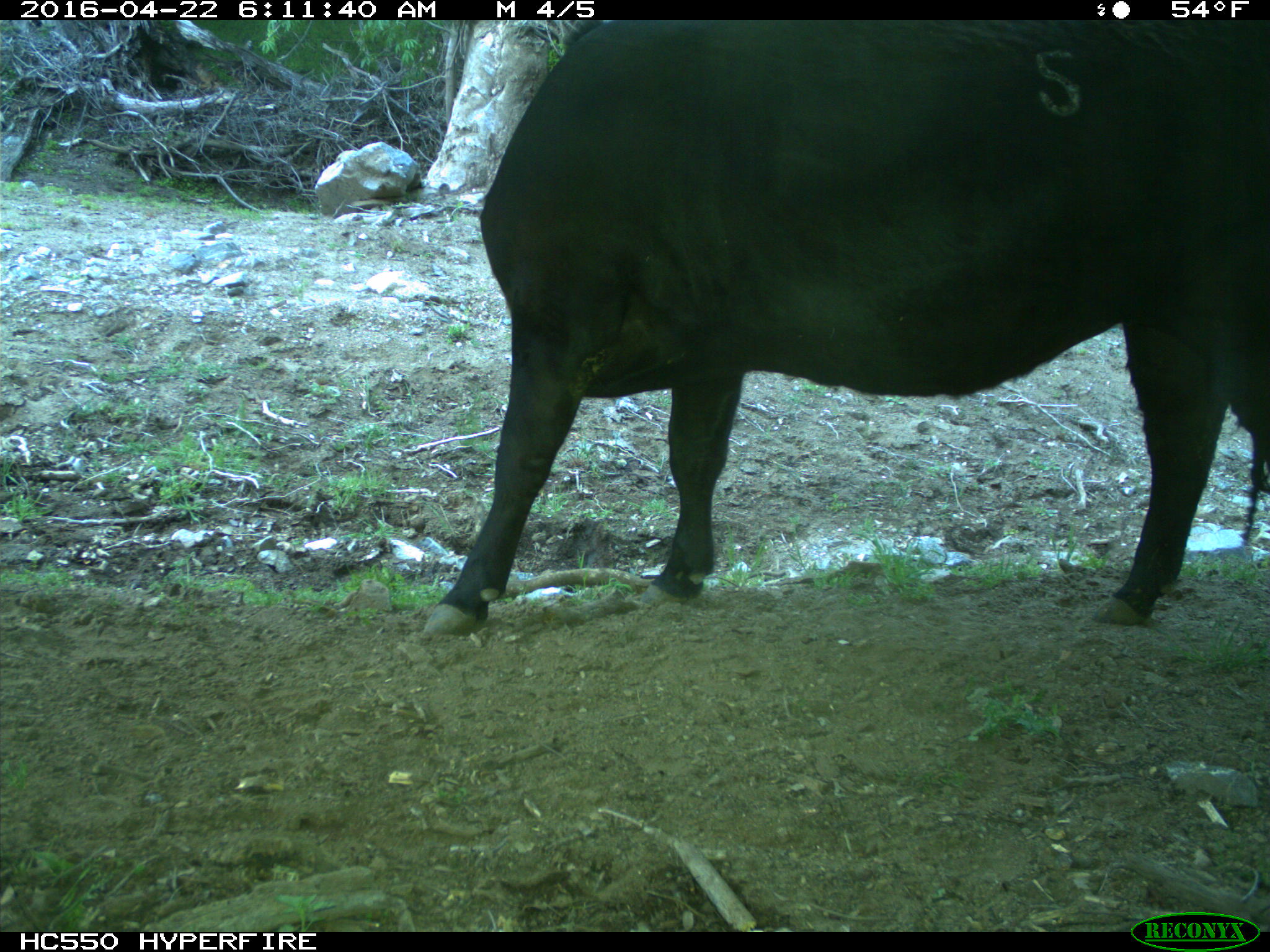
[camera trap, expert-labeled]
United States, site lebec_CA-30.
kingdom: Animalia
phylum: Chordata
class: Mammalia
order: Artiodactyla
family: Bovidae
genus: Bos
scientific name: Bos taurus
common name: domestic cow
Bos taurus (domestic cow).